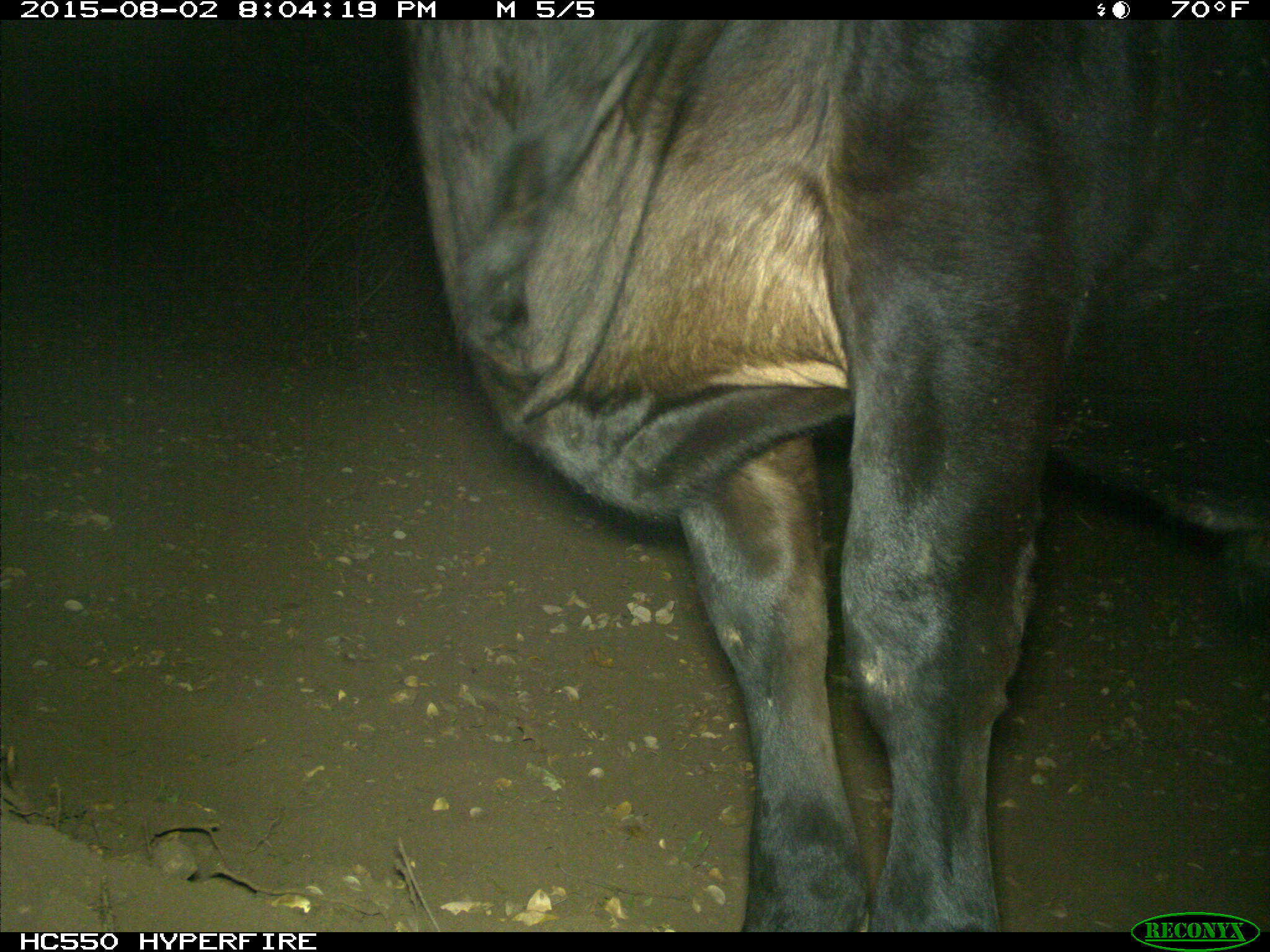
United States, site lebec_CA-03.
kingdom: Animalia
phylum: Chordata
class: Mammalia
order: Artiodactyla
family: Bovidae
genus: Bos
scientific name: Bos taurus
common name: domestic cow